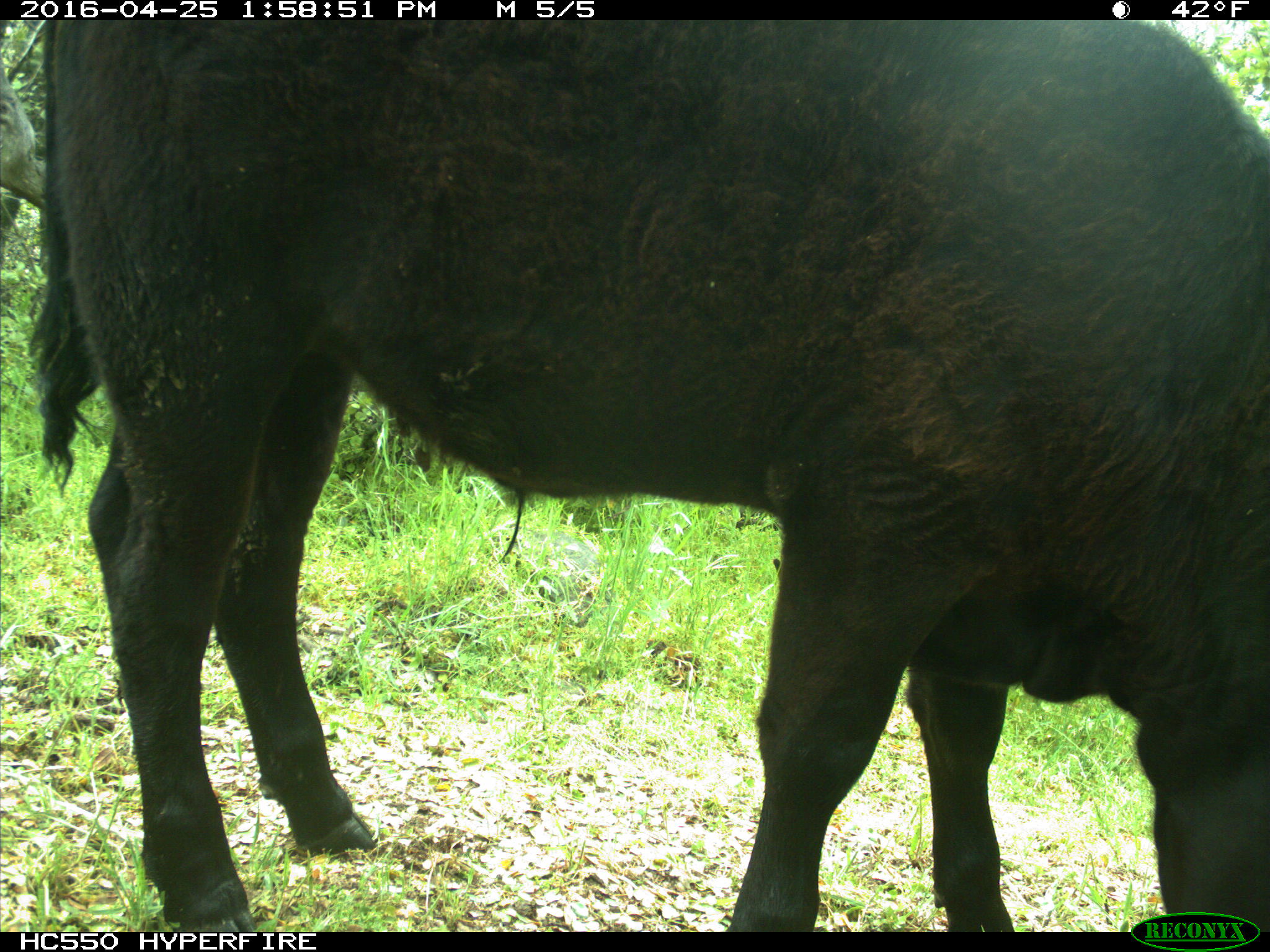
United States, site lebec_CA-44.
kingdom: Animalia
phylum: Chordata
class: Mammalia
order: Artiodactyla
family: Bovidae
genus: Bos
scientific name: Bos taurus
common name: domestic cow